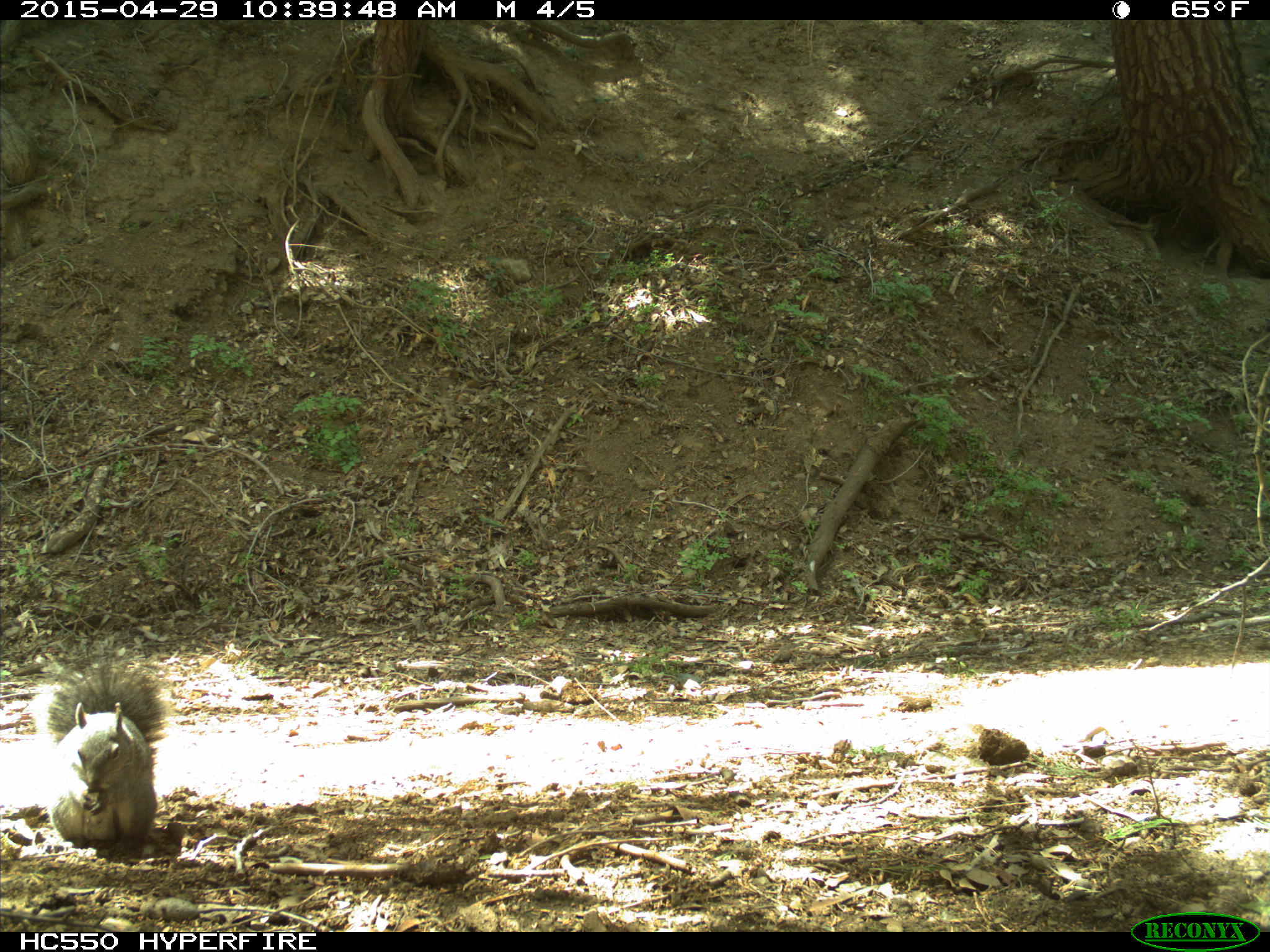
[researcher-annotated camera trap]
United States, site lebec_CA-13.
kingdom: Animalia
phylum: Chordata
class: Mammalia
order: Rodentia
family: Sciuridae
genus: Sciurus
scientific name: Sciurus carolinensis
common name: eastern gray squirrel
Sciurus carolinensis (eastern gray squirrel).